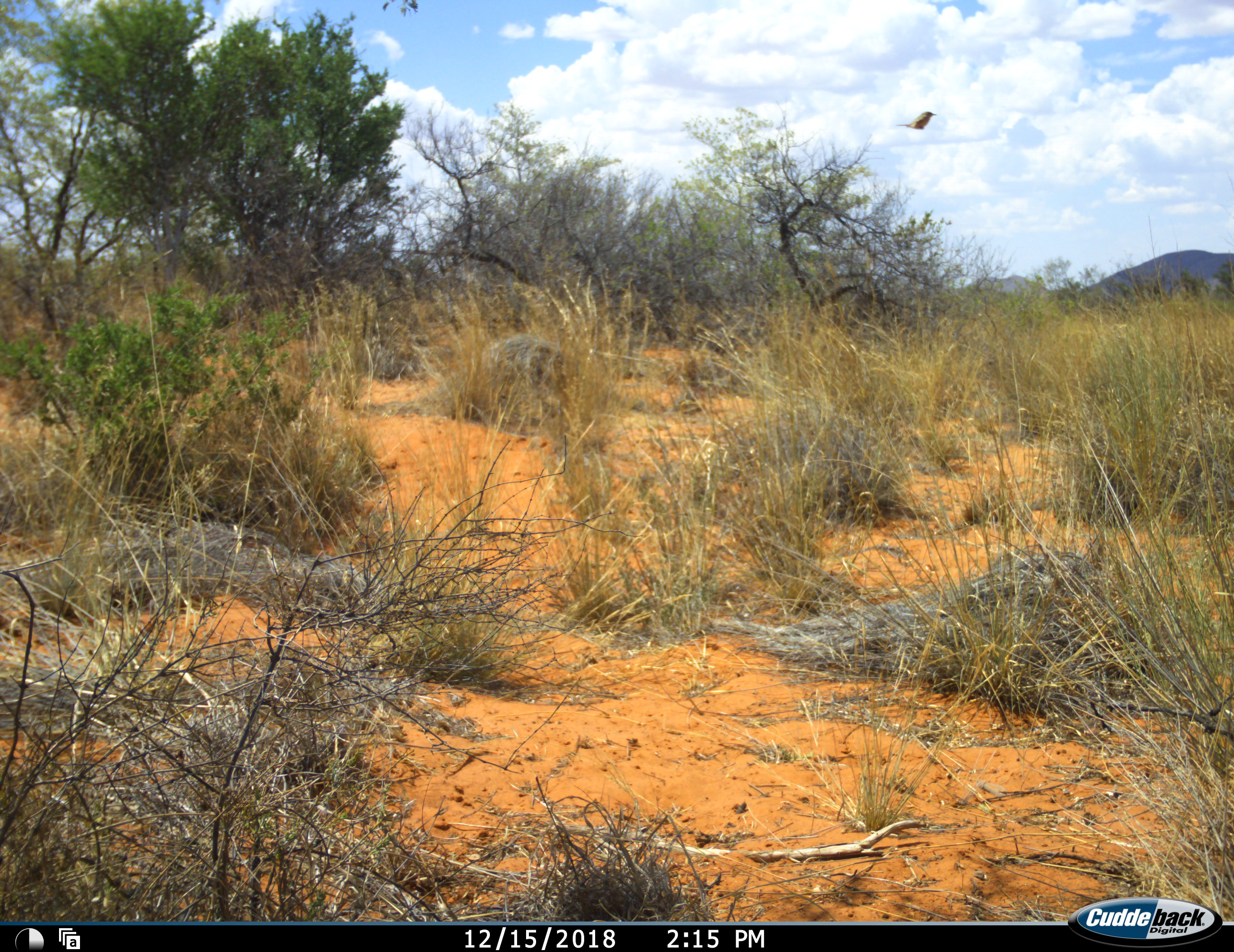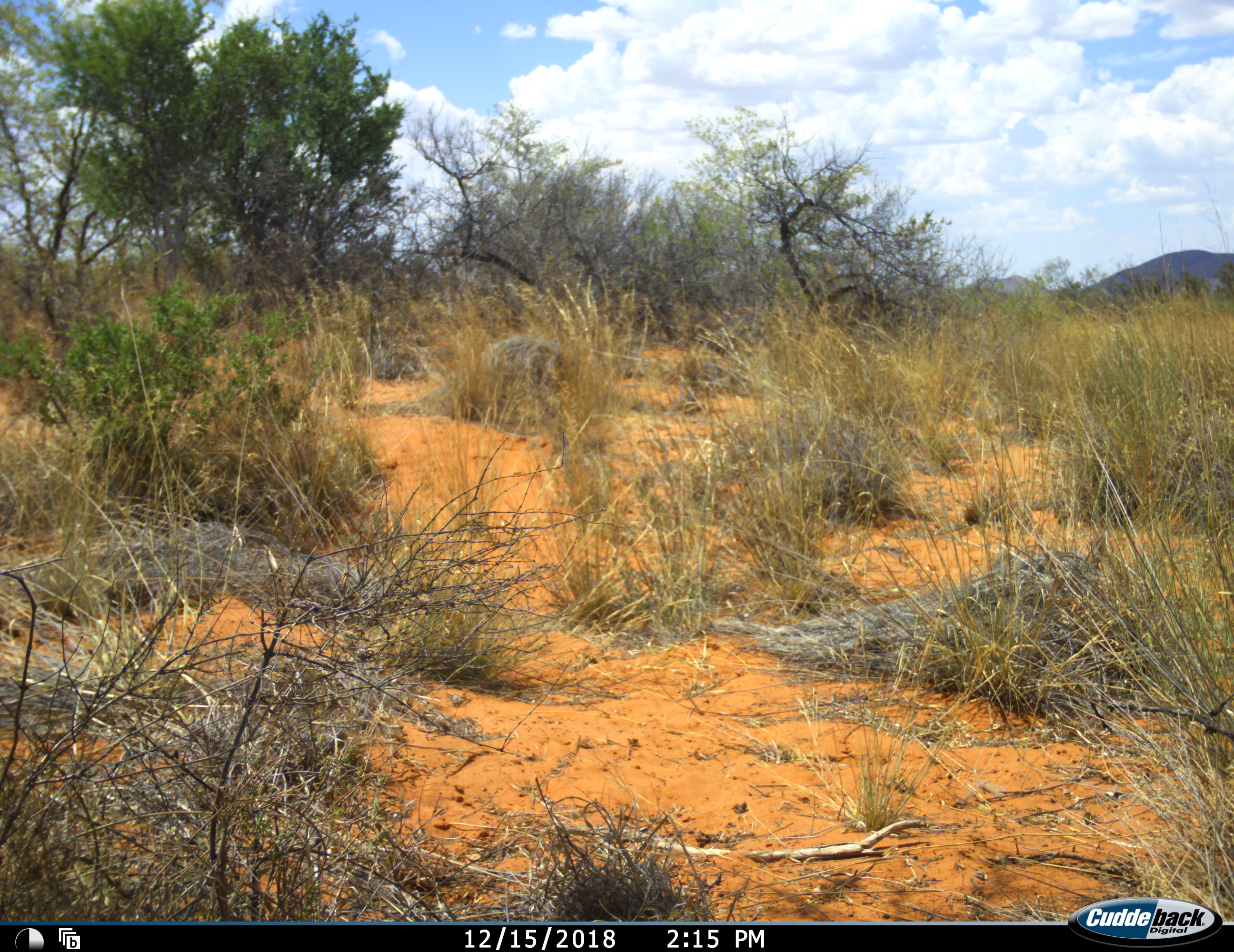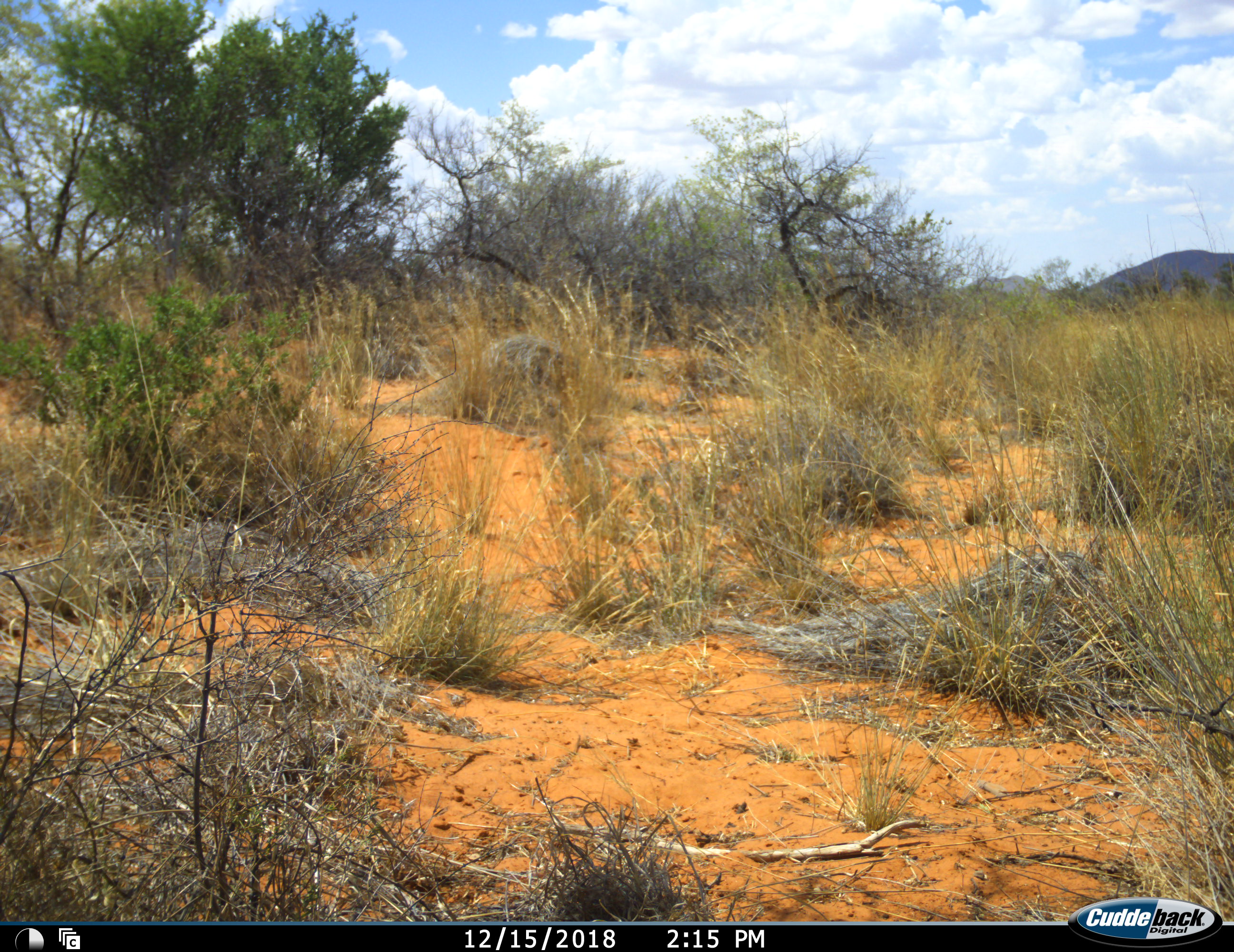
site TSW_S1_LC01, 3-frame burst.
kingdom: Animalia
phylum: Chordata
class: Aves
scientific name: Aves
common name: bird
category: birdother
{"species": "birdother (bird) (Aves)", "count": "1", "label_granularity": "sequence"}